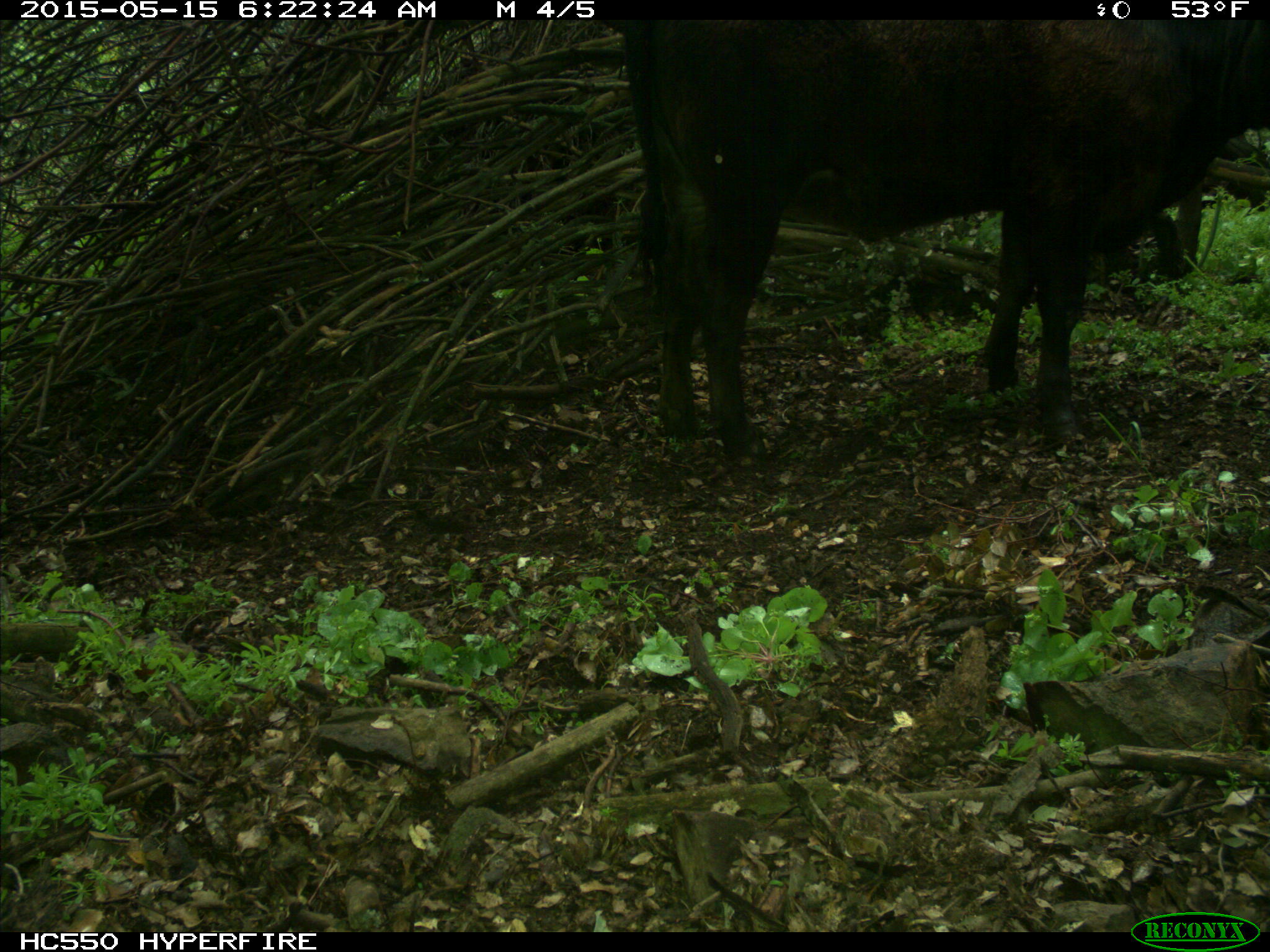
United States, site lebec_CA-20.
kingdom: Animalia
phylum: Chordata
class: Mammalia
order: Artiodactyla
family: Bovidae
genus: Bos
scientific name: Bos taurus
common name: domestic cow